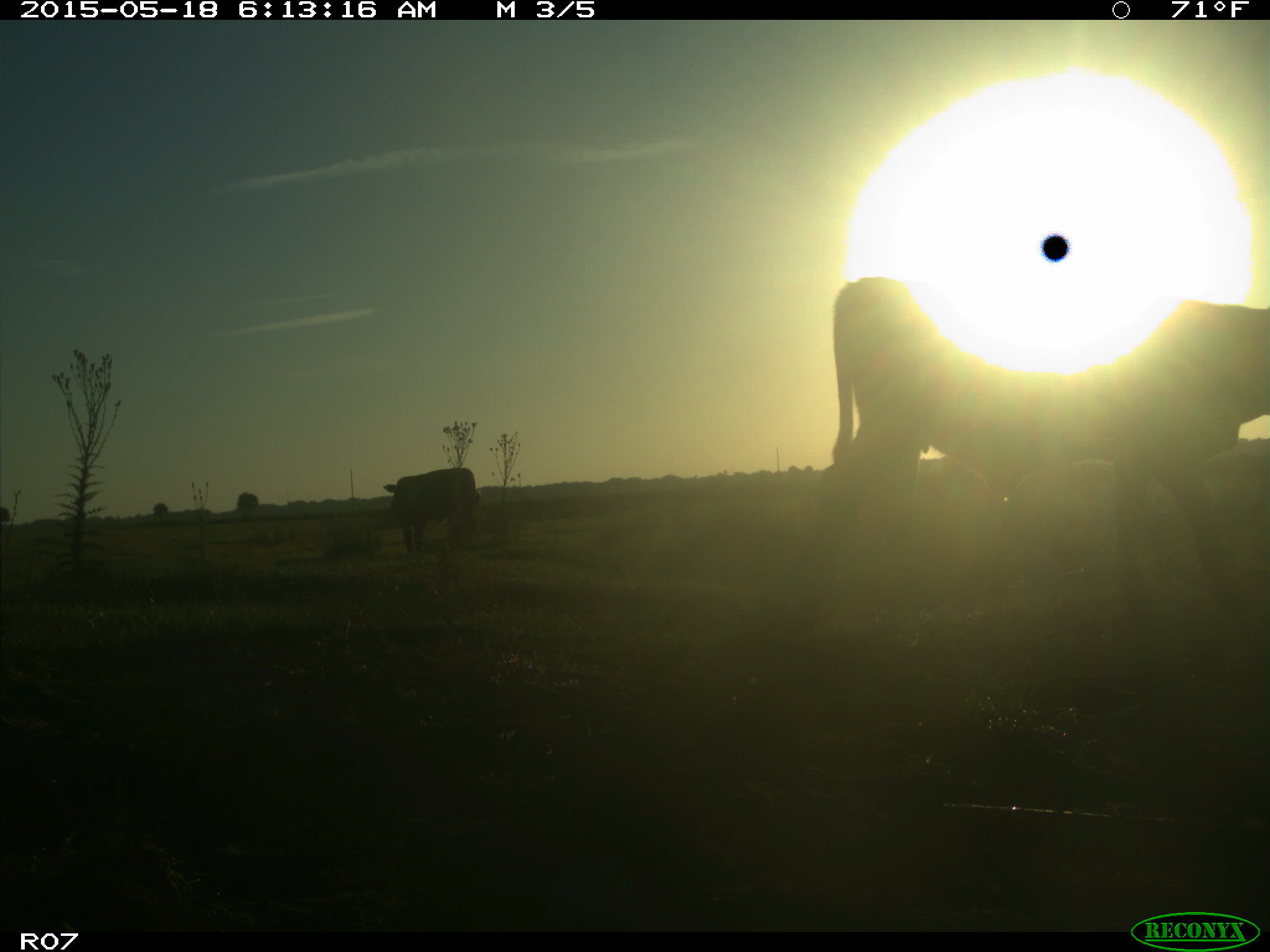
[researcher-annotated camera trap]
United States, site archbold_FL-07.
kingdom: Animalia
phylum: Chordata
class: Mammalia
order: Artiodactyla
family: Bovidae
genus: Bos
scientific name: Bos taurus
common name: domestic cow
Bos taurus (domestic cow).